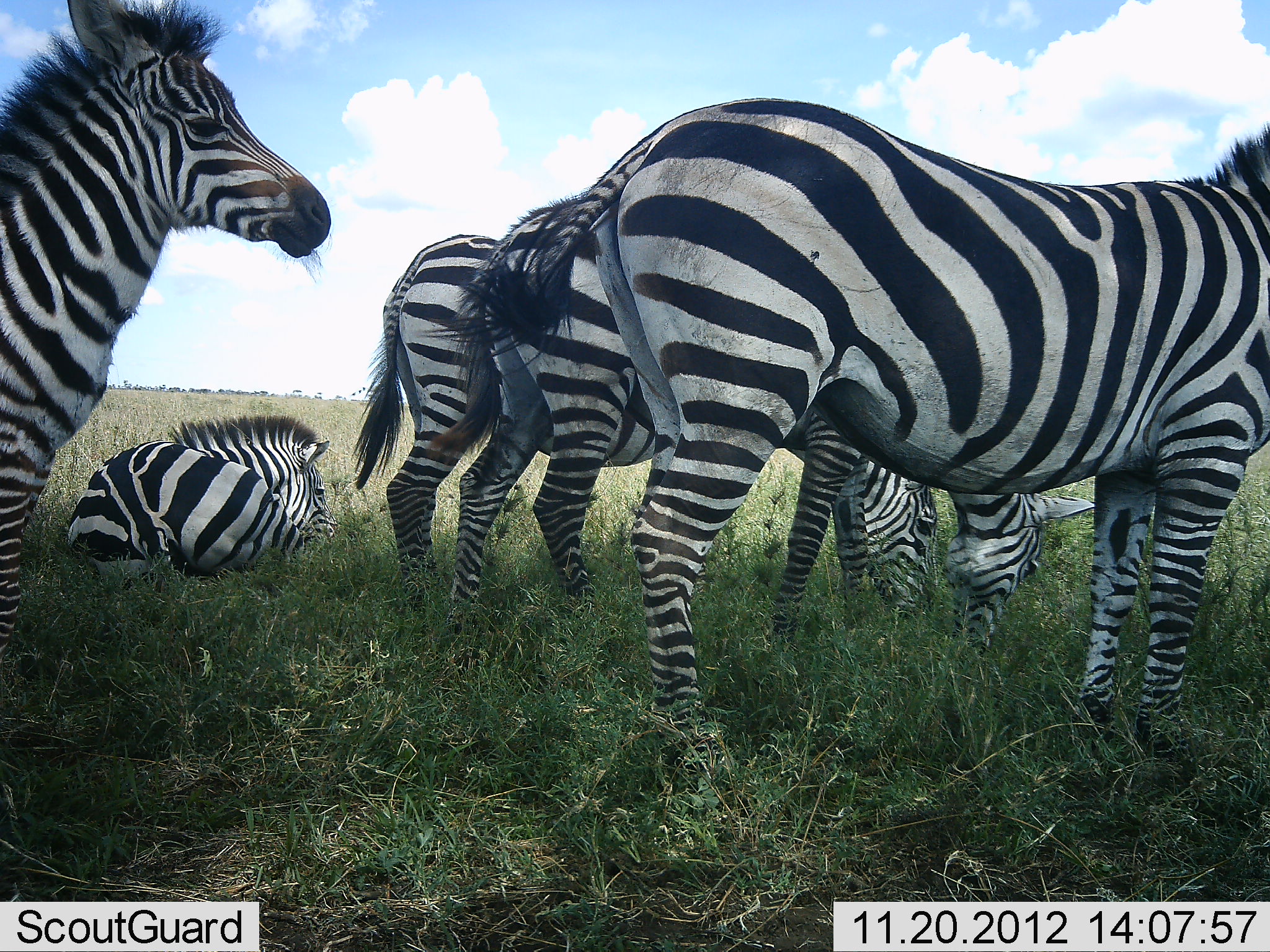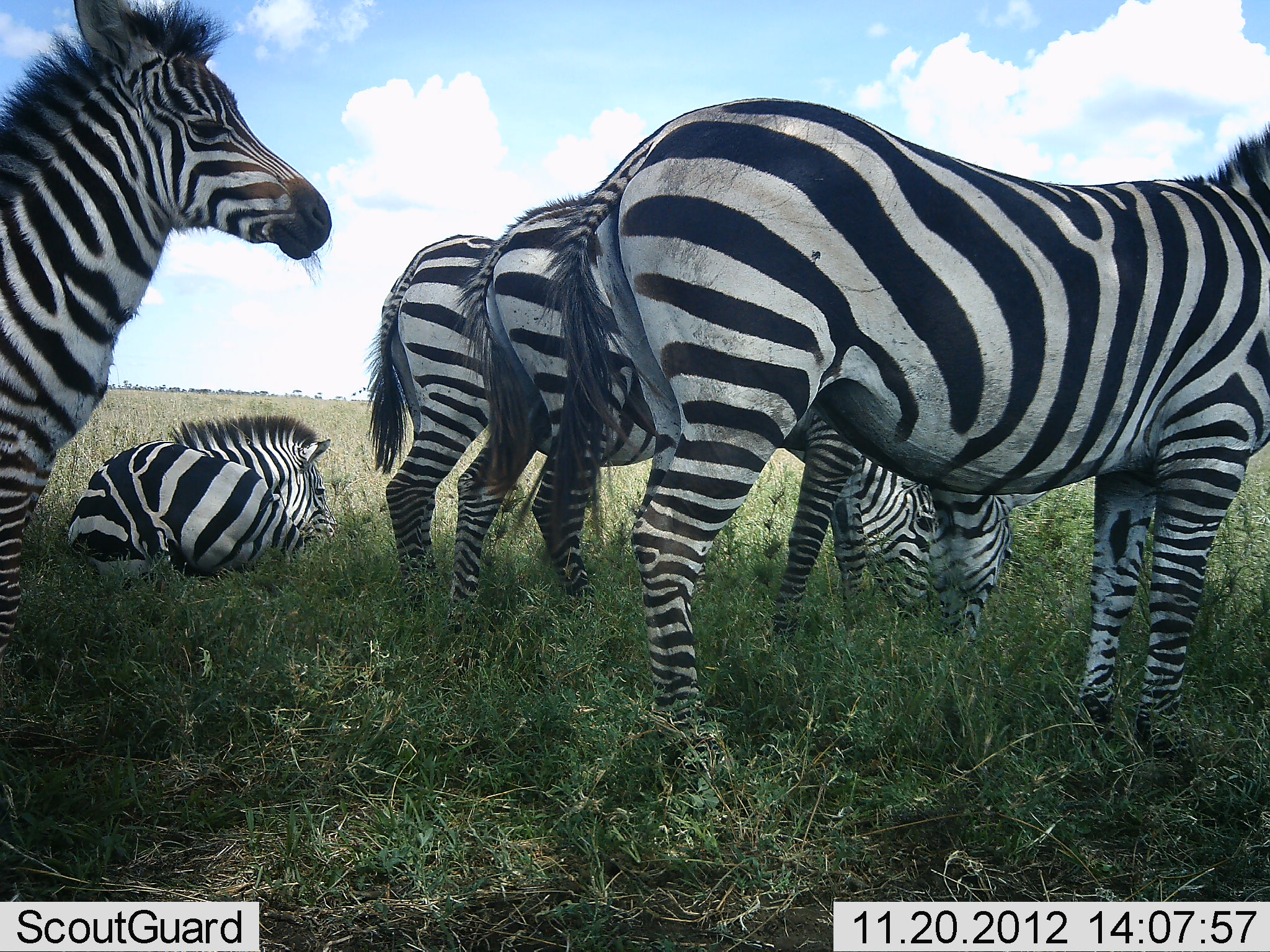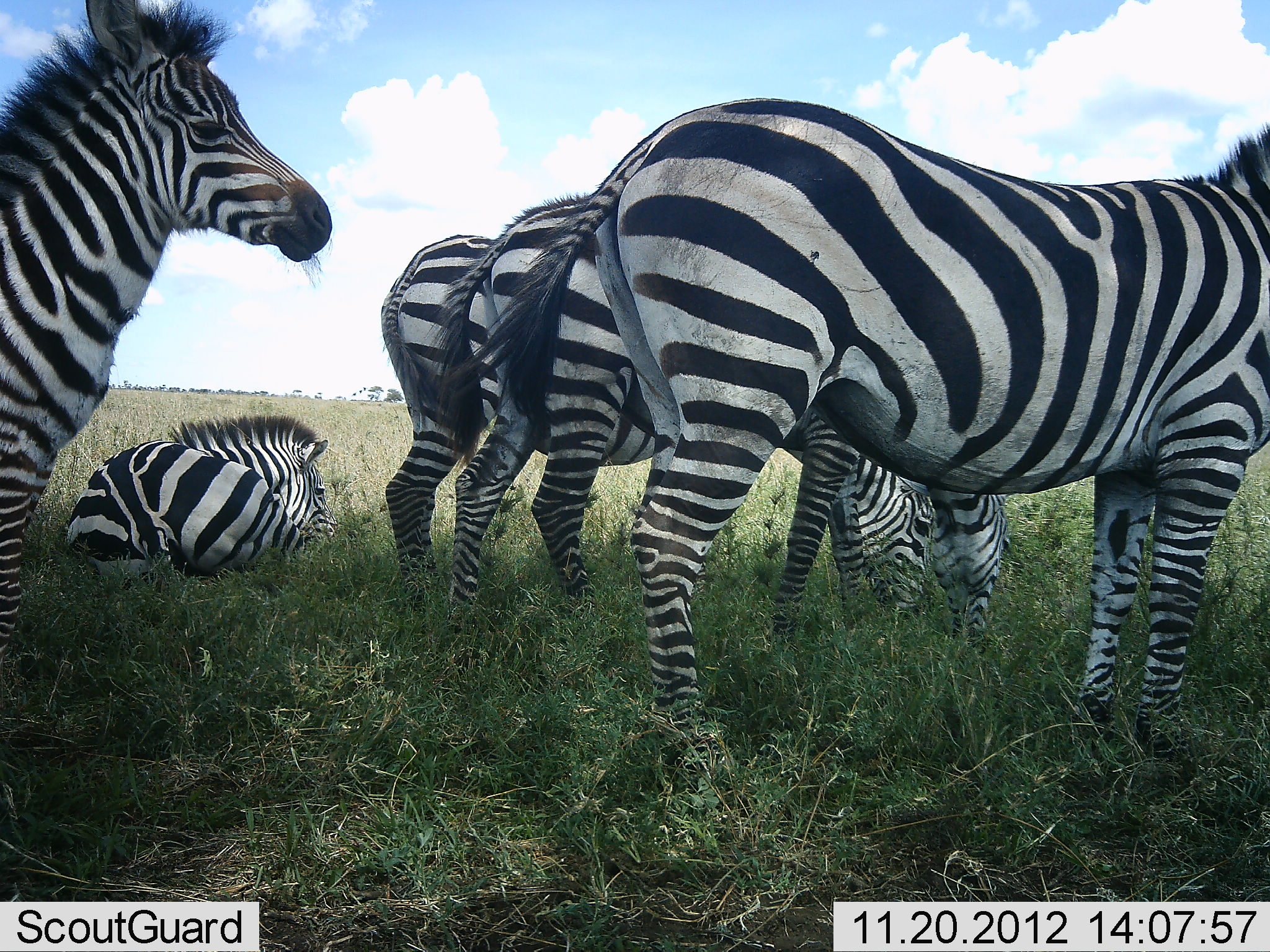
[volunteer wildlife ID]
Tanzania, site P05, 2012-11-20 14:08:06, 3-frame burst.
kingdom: Animalia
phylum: Chordata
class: Mammalia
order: Perissodactyla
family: Equidae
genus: Equus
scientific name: Equus quagga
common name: plains zebra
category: zebra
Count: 5.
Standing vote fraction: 90%.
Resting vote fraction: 100%.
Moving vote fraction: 0%.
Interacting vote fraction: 10%.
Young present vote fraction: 40%.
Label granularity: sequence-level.